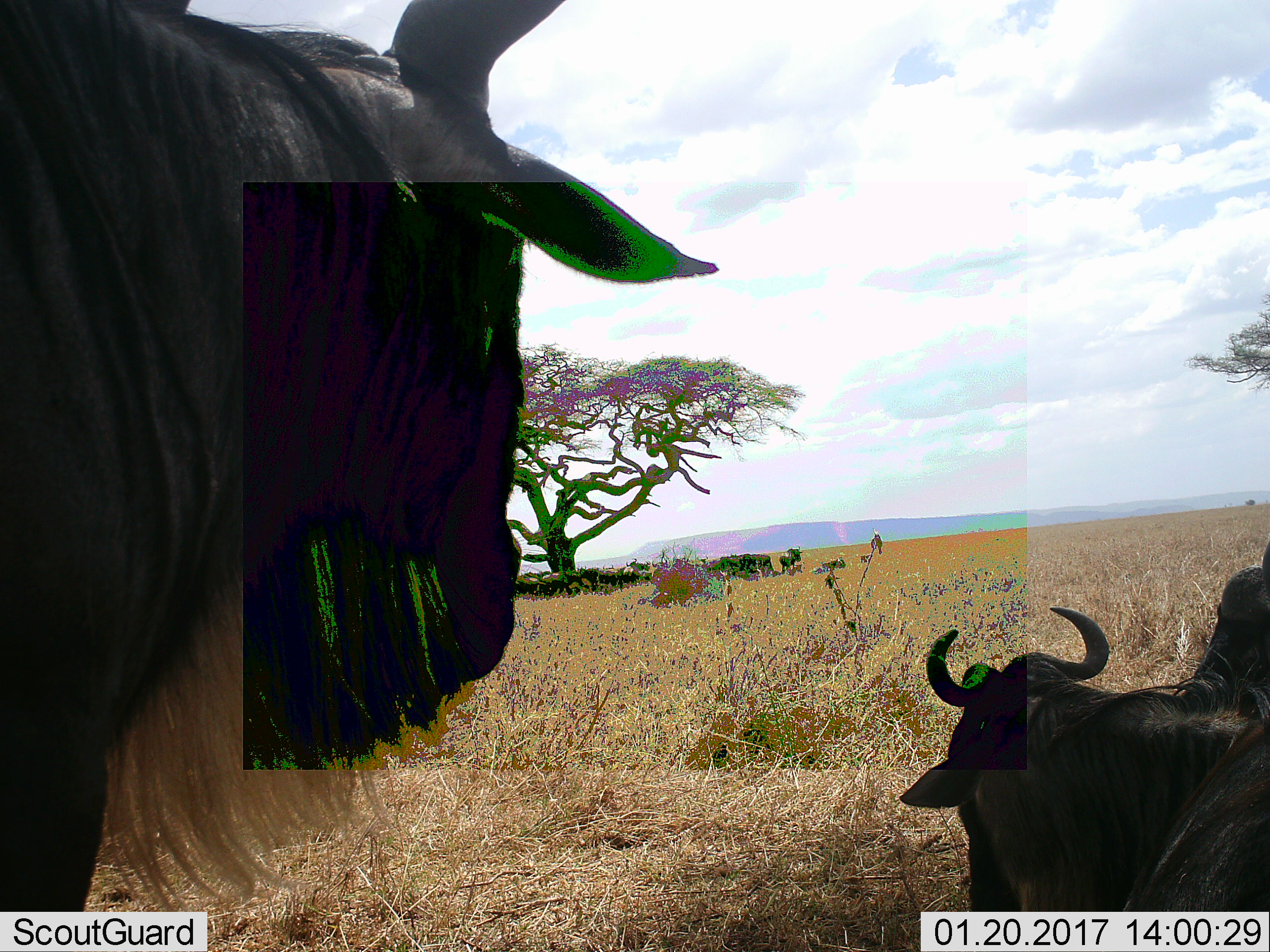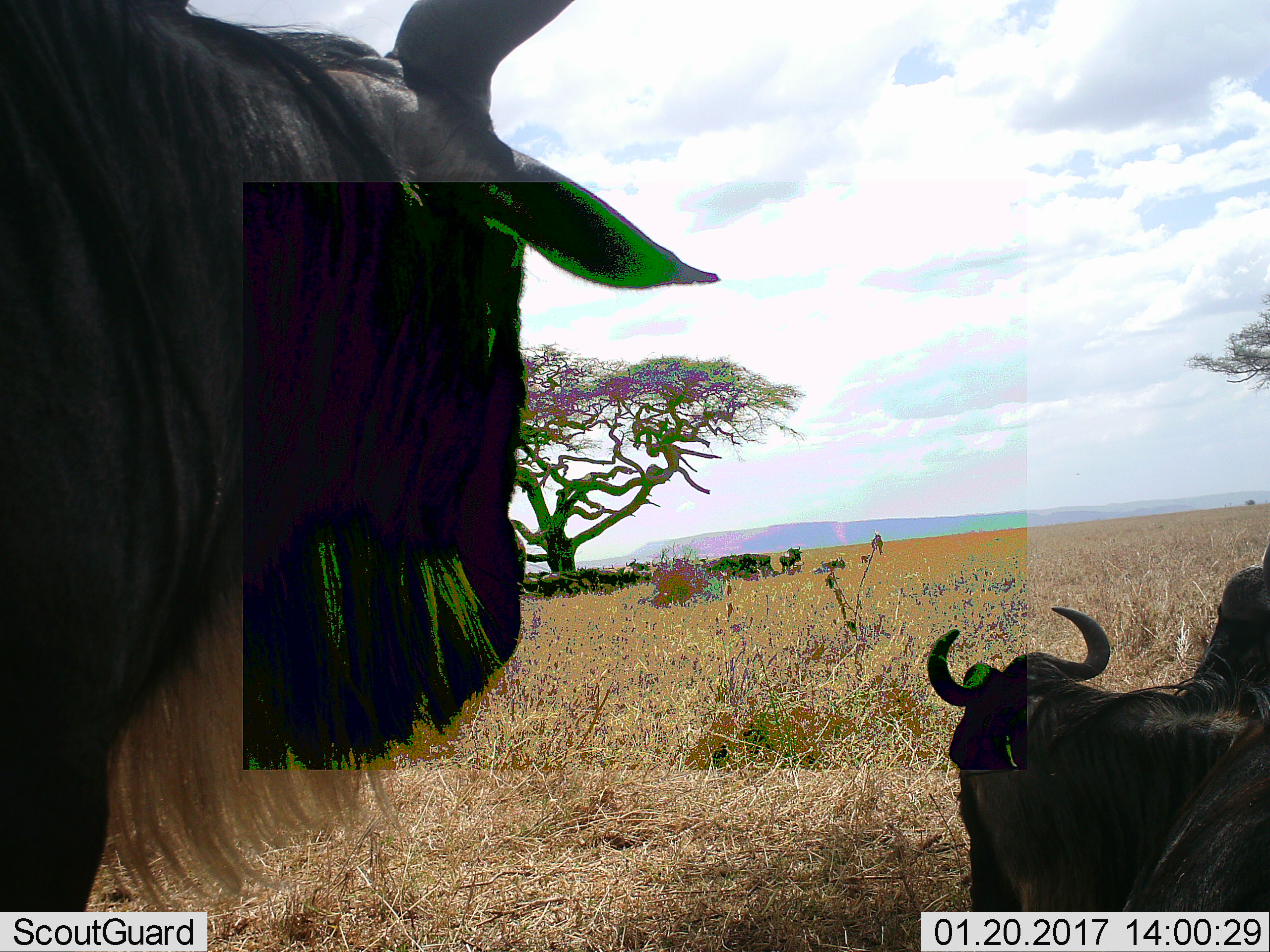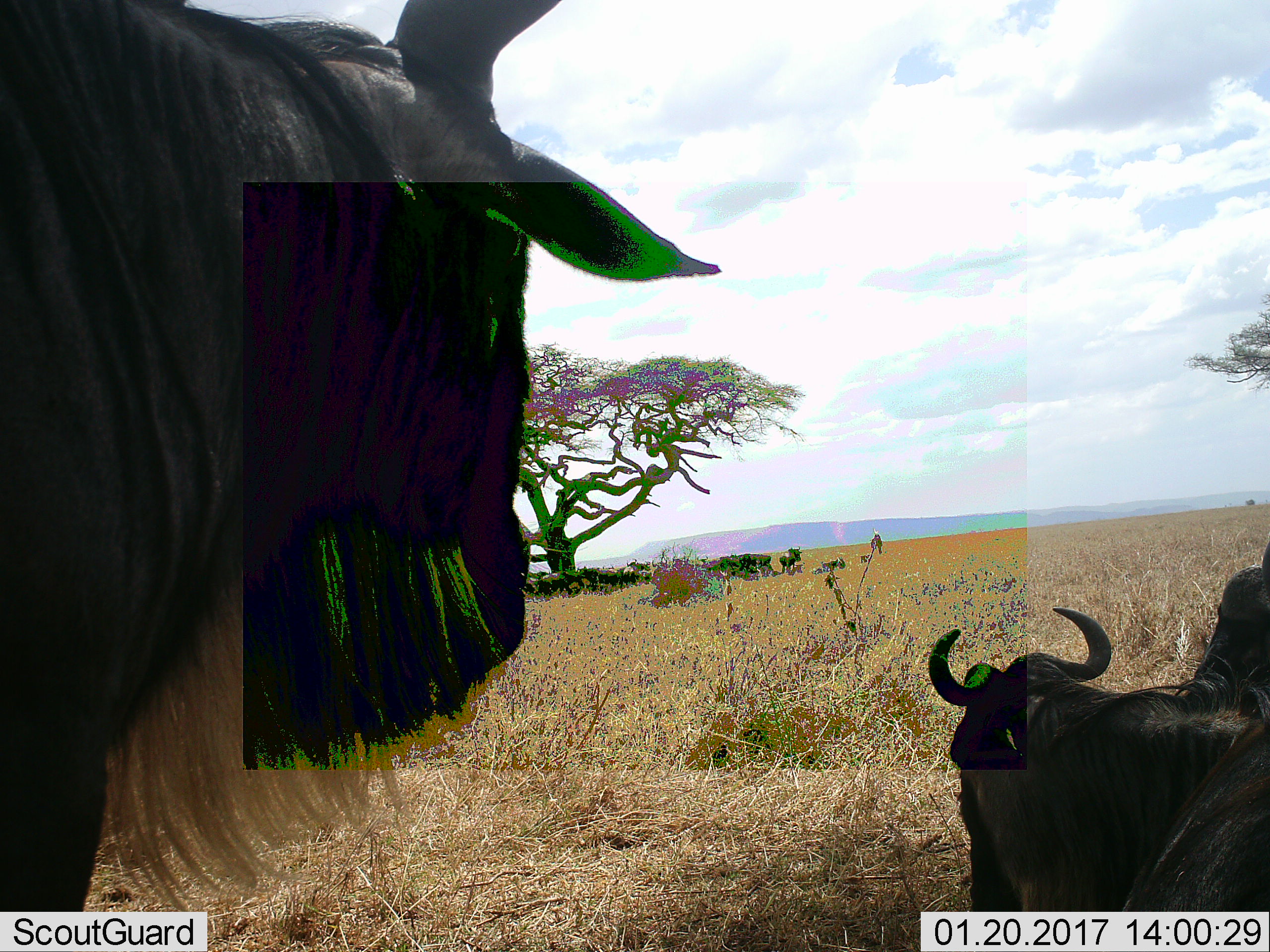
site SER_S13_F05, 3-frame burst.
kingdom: Animalia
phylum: Chordata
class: Mammalia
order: Artiodactyla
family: Bovidae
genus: Connochaetes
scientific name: Connochaetes taurinus taurinus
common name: blue wildebeest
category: wildebeestblue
Wildebeestblue (blue wildebeest) (Connochaetes taurinus taurinus), count 11-50. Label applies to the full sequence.